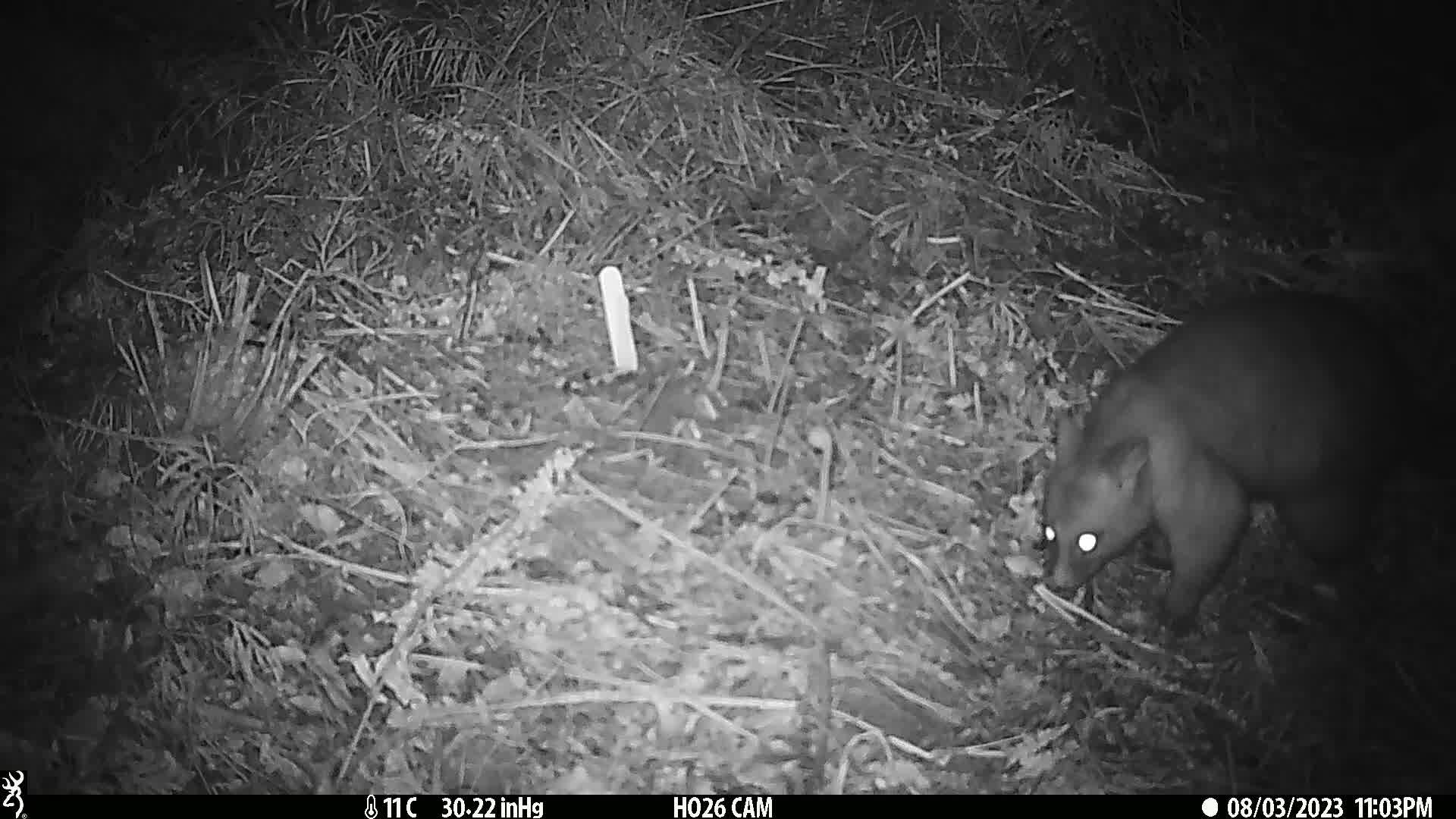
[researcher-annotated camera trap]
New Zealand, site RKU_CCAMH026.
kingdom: Animalia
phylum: Chordata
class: Mammalia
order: Diprotodontia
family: Phalangeridae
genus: Trichosurus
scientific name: Trichosurus vulpecula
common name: common brushtail possum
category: possum